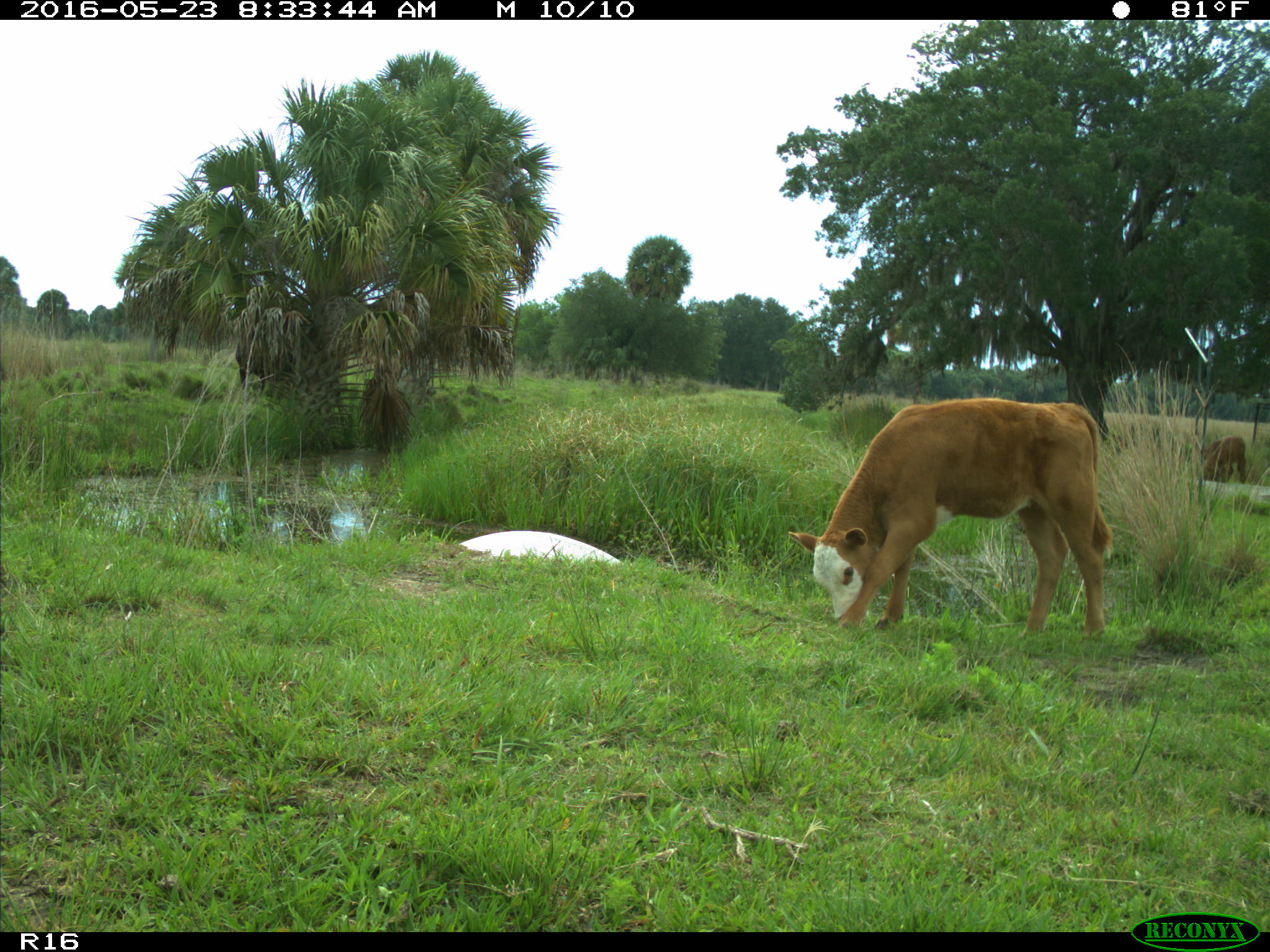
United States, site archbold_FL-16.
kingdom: Animalia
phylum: Chordata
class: Mammalia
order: Artiodactyla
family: Bovidae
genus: Bos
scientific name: Bos taurus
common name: domestic cow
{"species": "Bos taurus (domestic cow)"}